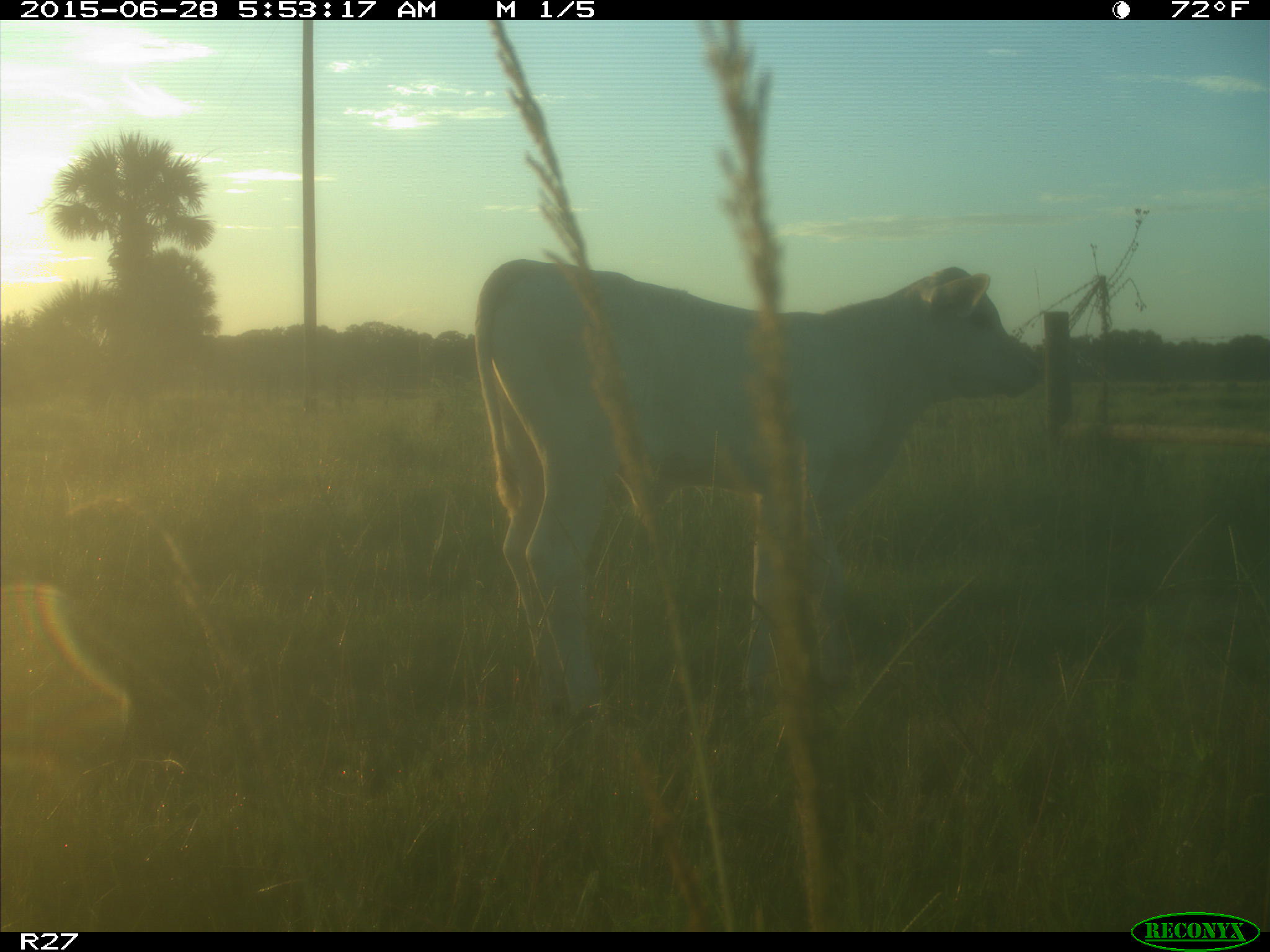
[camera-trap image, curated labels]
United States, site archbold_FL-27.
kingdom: Animalia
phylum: Chordata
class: Mammalia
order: Artiodactyla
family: Bovidae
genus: Bos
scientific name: Bos taurus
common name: domestic cow